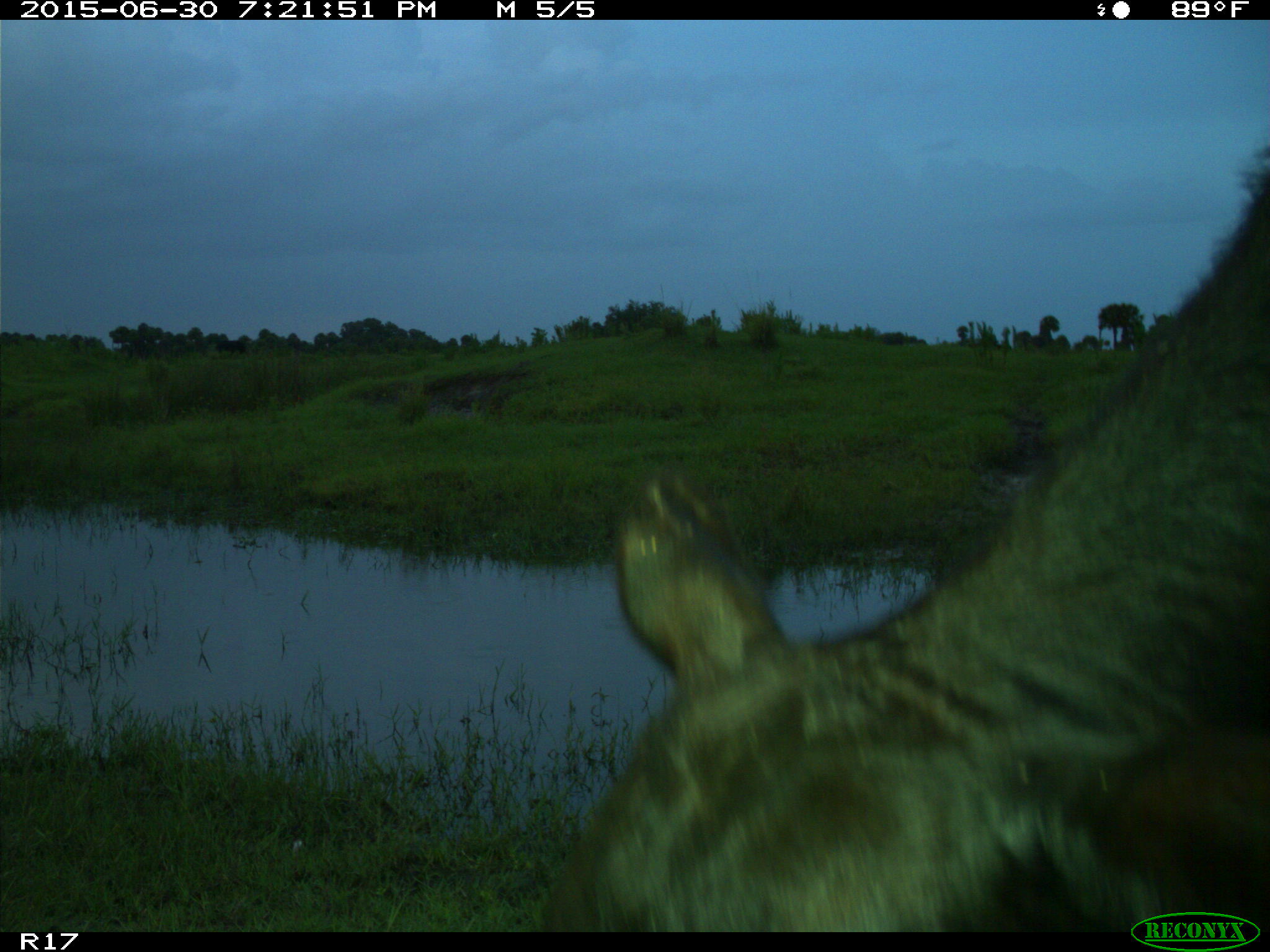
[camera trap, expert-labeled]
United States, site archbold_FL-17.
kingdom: Animalia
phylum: Chordata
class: Mammalia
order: Artiodactyla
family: Bovidae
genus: Bos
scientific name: Bos taurus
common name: domestic cow